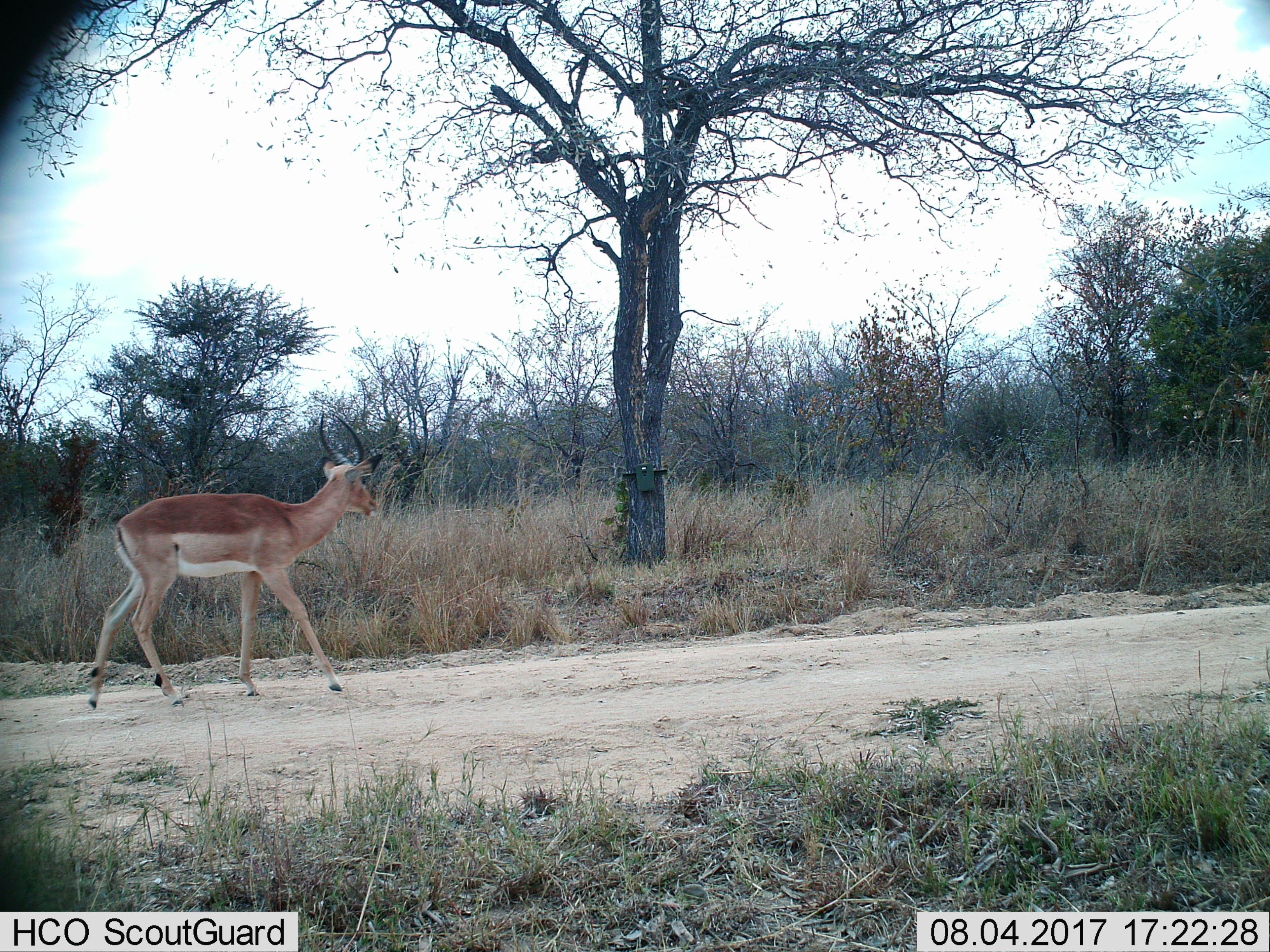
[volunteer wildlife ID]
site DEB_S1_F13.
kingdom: Animalia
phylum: Chordata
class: Mammalia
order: Artiodactyla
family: Bovidae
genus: Aepyceros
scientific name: Aepyceros melampus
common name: impala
Impala (Aepyceros melampus), count 1. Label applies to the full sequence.